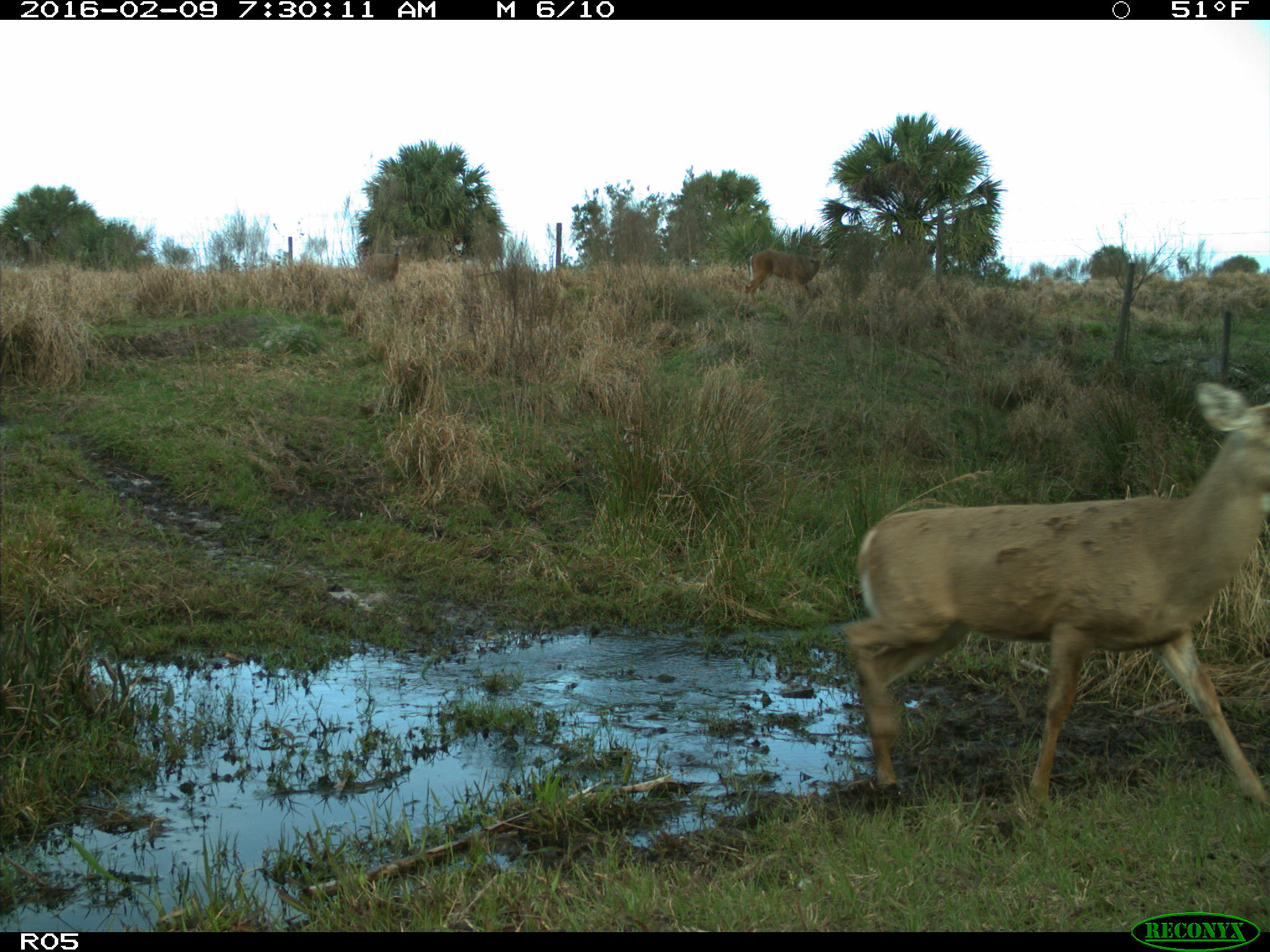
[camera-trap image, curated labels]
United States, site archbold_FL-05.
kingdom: Animalia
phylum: Chordata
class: Mammalia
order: Artiodactyla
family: Cervidae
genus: Odocoileus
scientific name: Odocoileus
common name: deer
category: unidentified deer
Unidentified deer (deer) (Odocoileus).